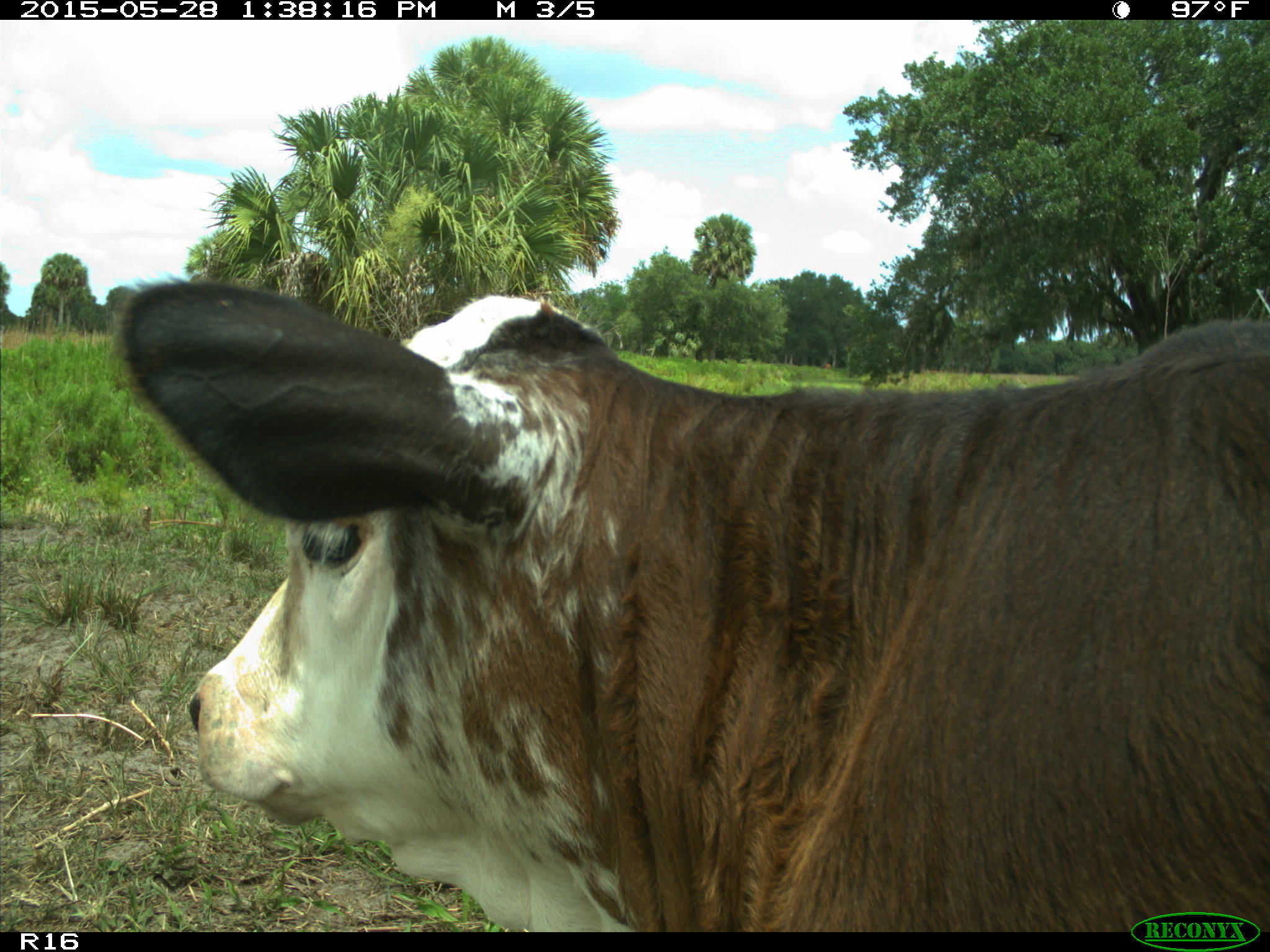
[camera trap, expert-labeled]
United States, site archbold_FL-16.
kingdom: Animalia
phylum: Chordata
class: Mammalia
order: Artiodactyla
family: Bovidae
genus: Bos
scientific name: Bos taurus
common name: domestic cow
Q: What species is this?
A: Bos taurus (domestic cow).